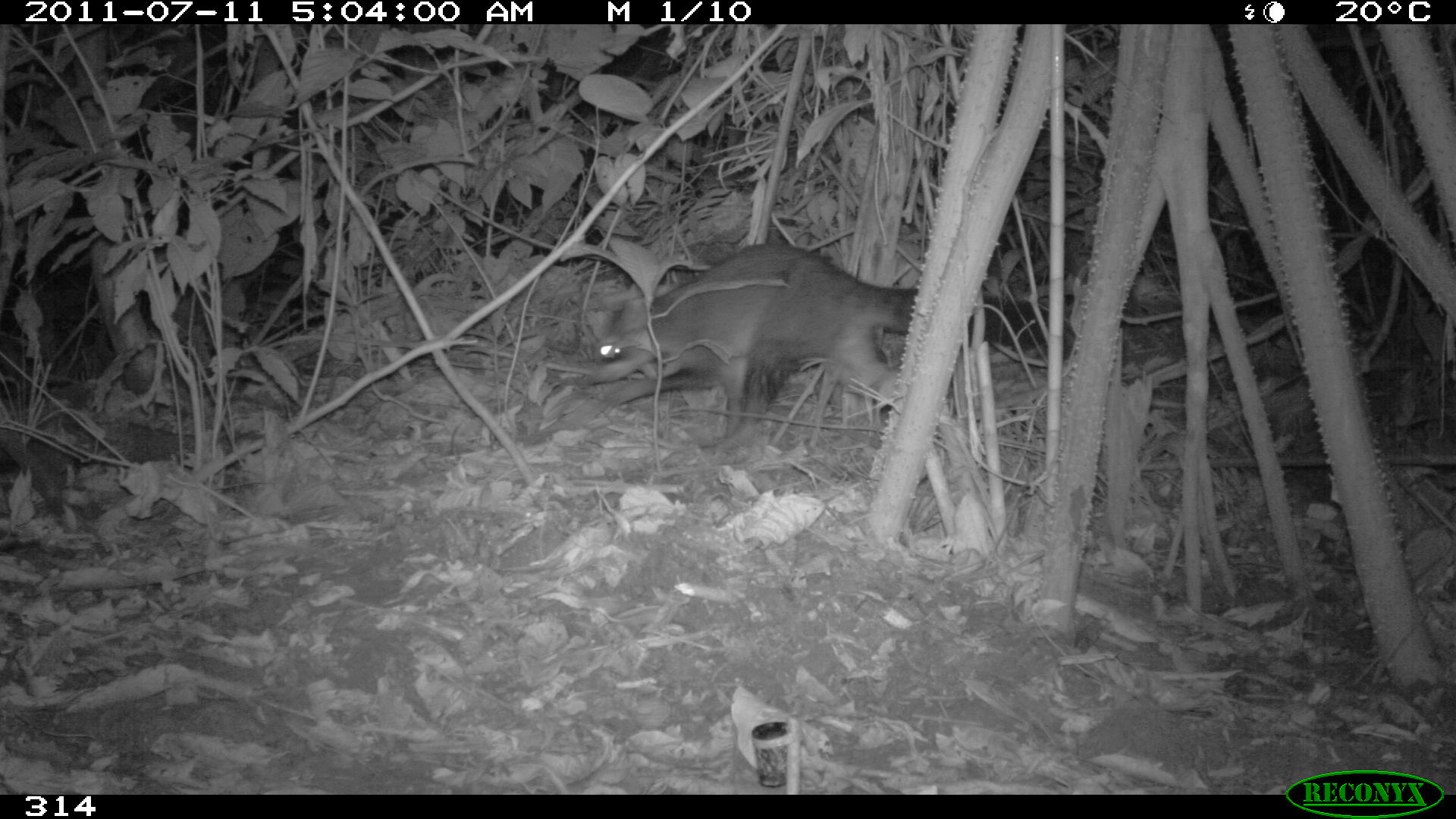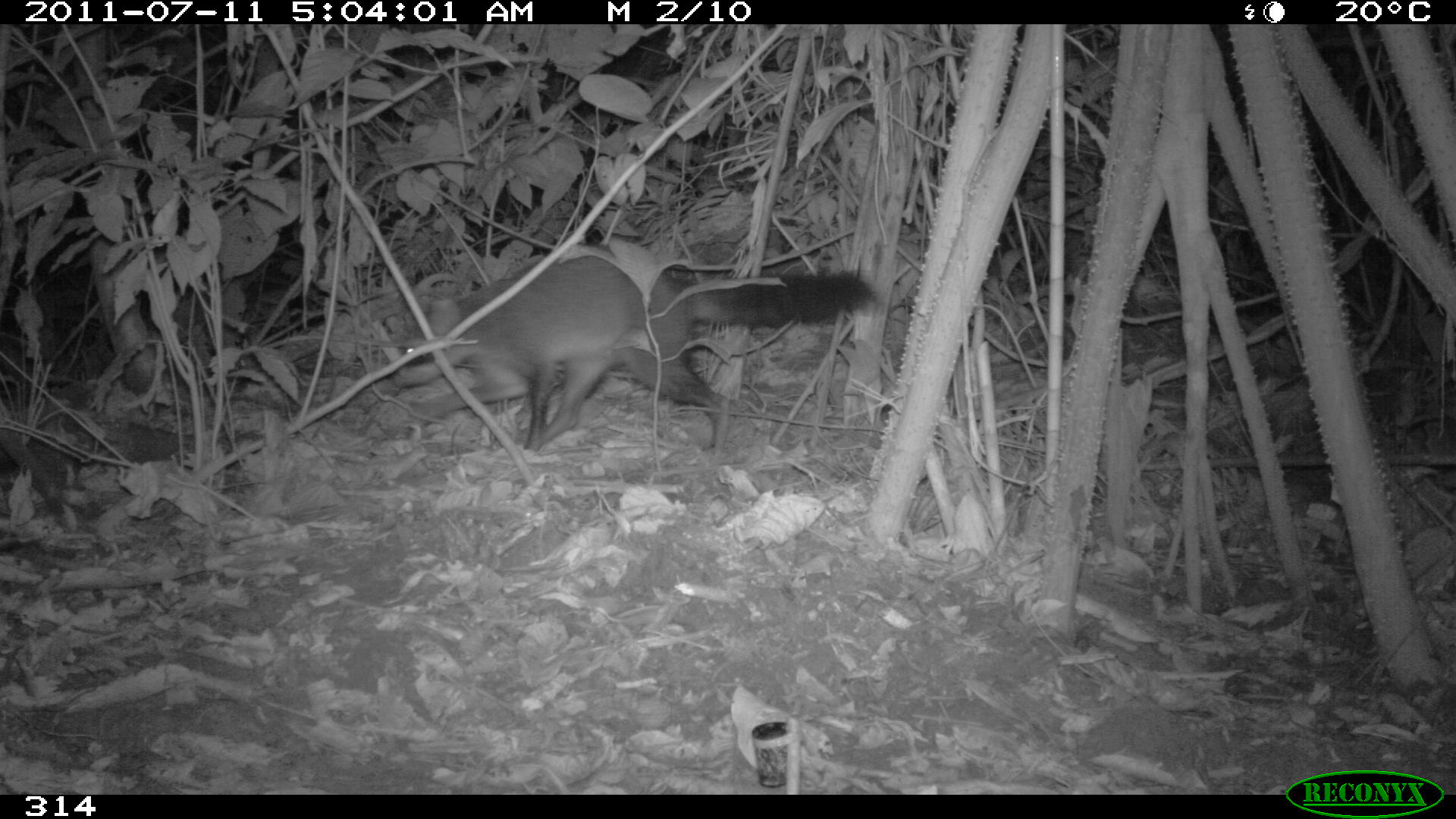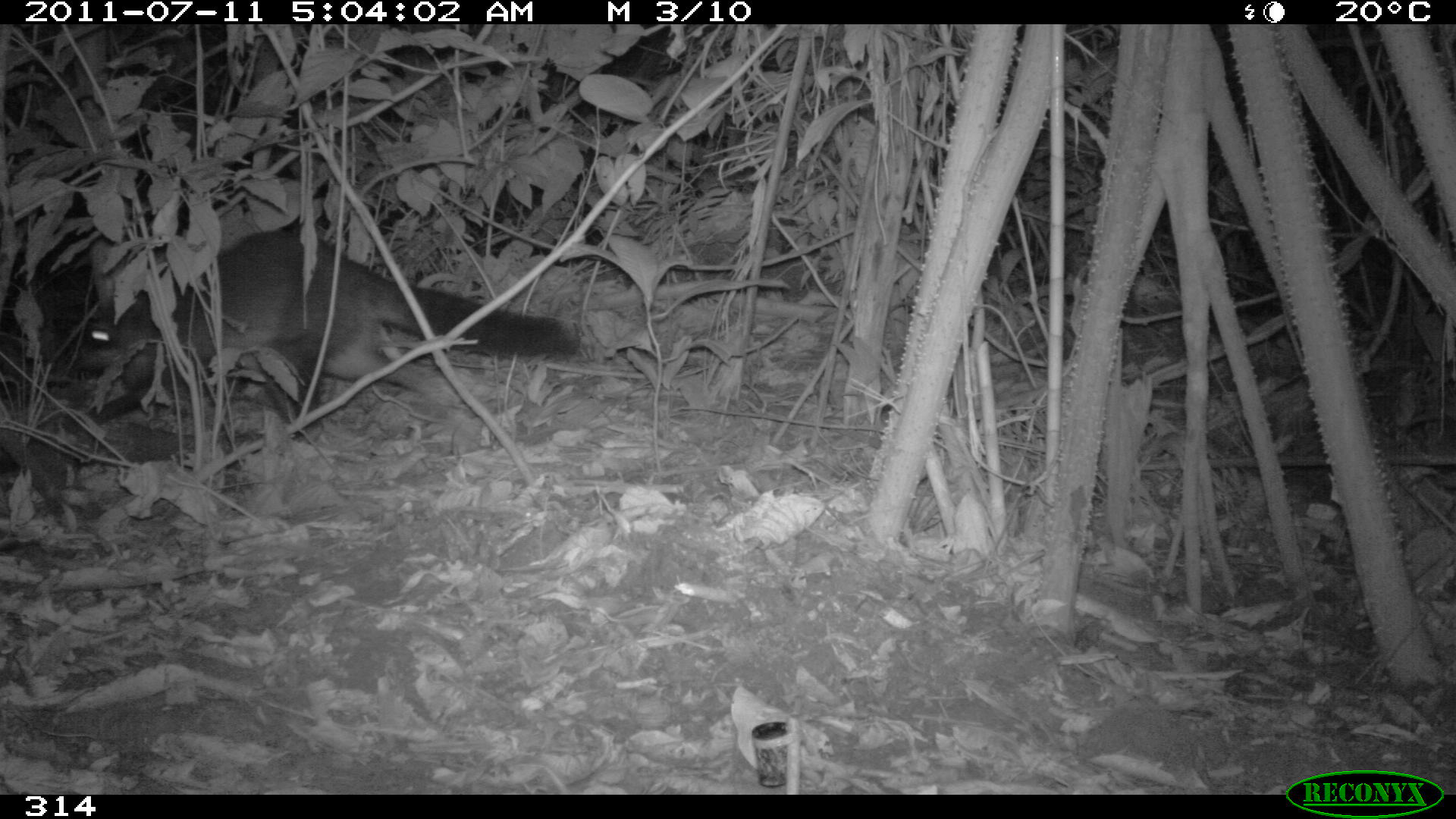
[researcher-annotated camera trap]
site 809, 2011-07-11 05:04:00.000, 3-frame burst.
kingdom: Animalia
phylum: Chordata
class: Mammalia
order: Carnivora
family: Procyonidae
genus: Procyon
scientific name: Procyon cancrivorus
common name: crab-eating raccoon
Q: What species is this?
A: Procyon cancrivorus (crab-eating raccoon).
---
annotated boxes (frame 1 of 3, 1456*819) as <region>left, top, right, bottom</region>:
procyon cancrivorus: <region>581, 240, 1076, 437</region>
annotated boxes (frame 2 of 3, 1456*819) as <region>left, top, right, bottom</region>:
procyon cancrivorus: <region>391, 247, 873, 453</region>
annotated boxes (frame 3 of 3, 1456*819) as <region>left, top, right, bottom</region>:
procyon cancrivorus: <region>66, 228, 579, 419</region>